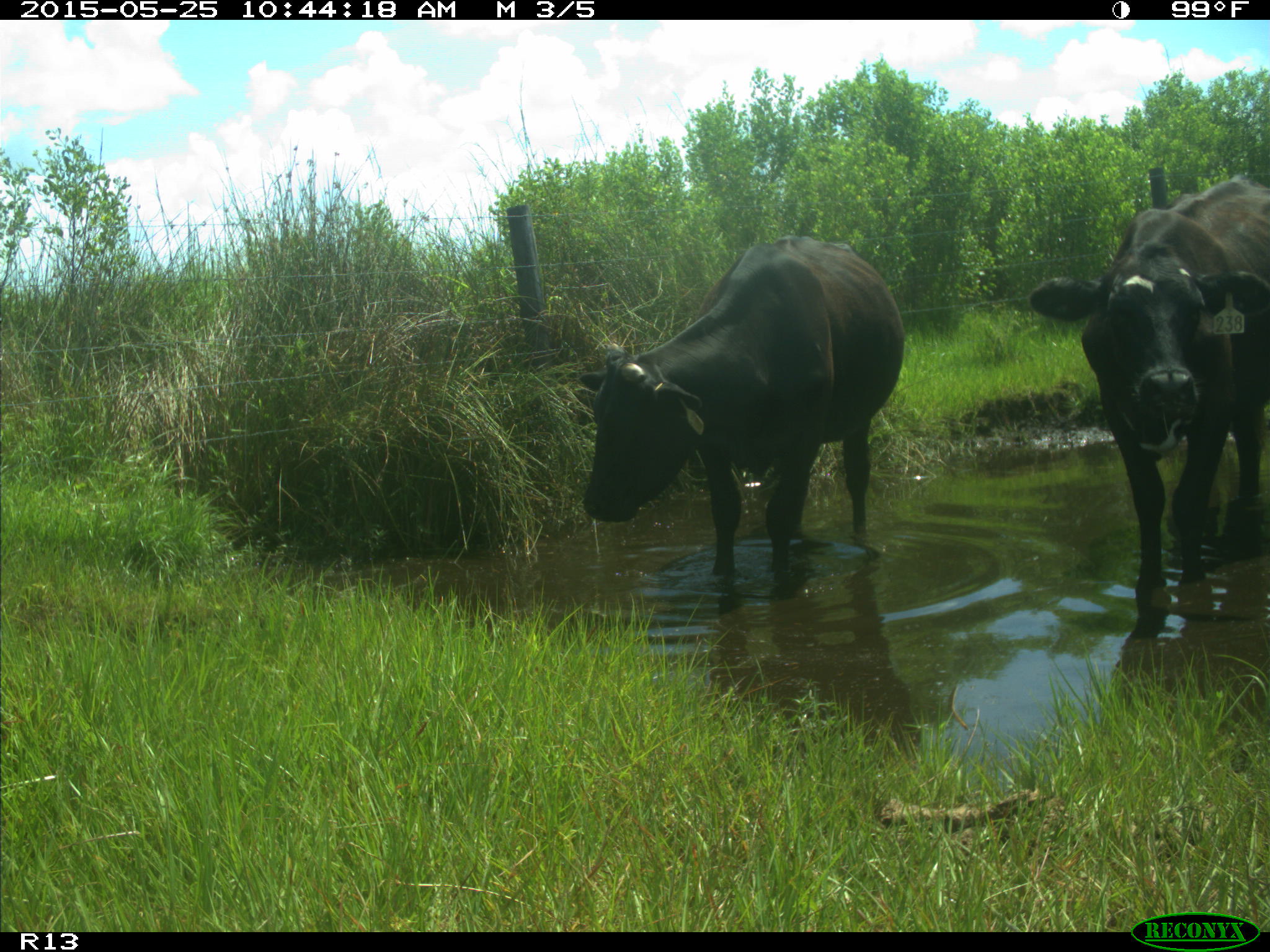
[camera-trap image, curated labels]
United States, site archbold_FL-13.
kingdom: Animalia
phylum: Chordata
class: Mammalia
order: Artiodactyla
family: Bovidae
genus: Bos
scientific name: Bos taurus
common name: domestic cow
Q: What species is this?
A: Bos taurus (domestic cow).